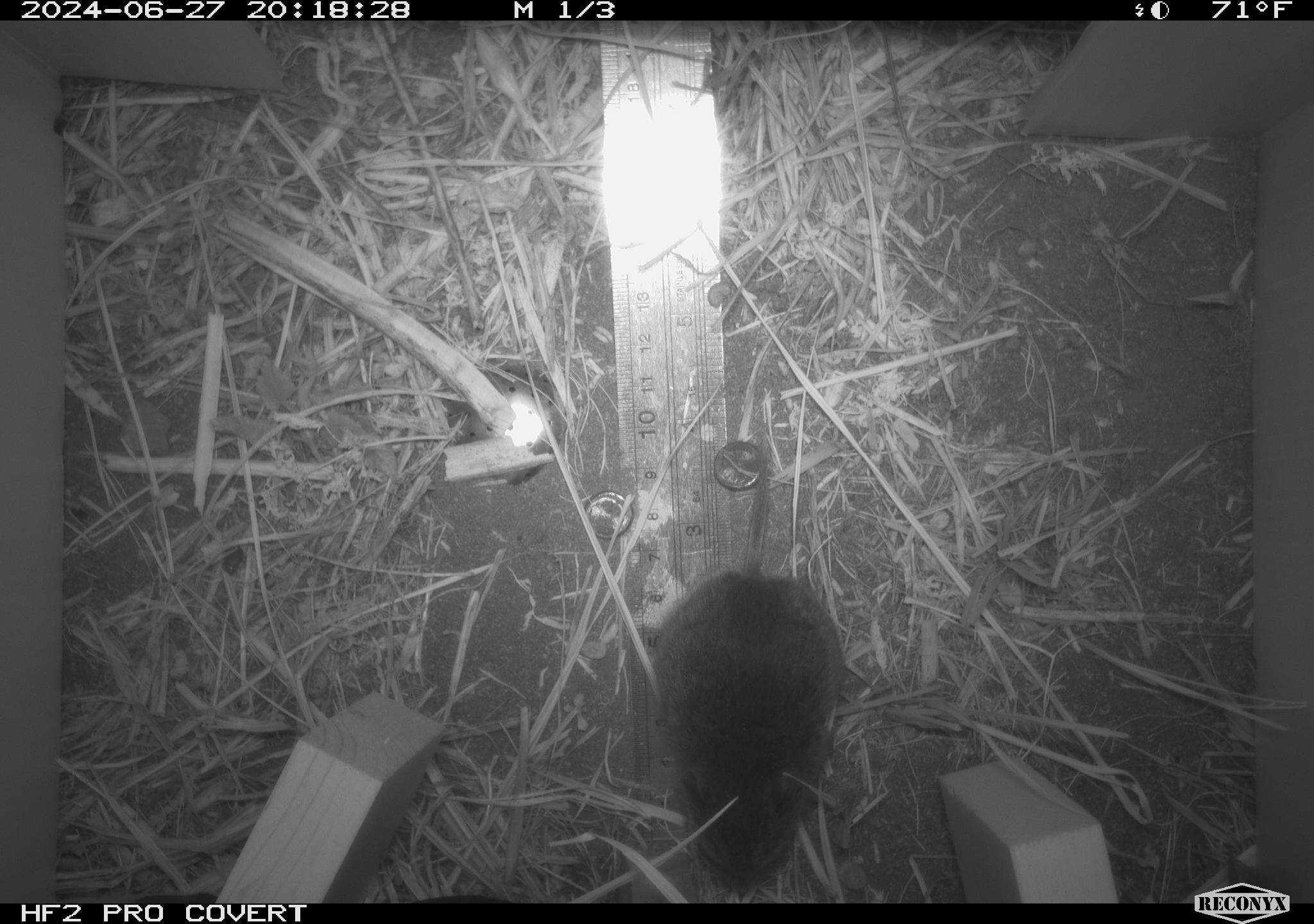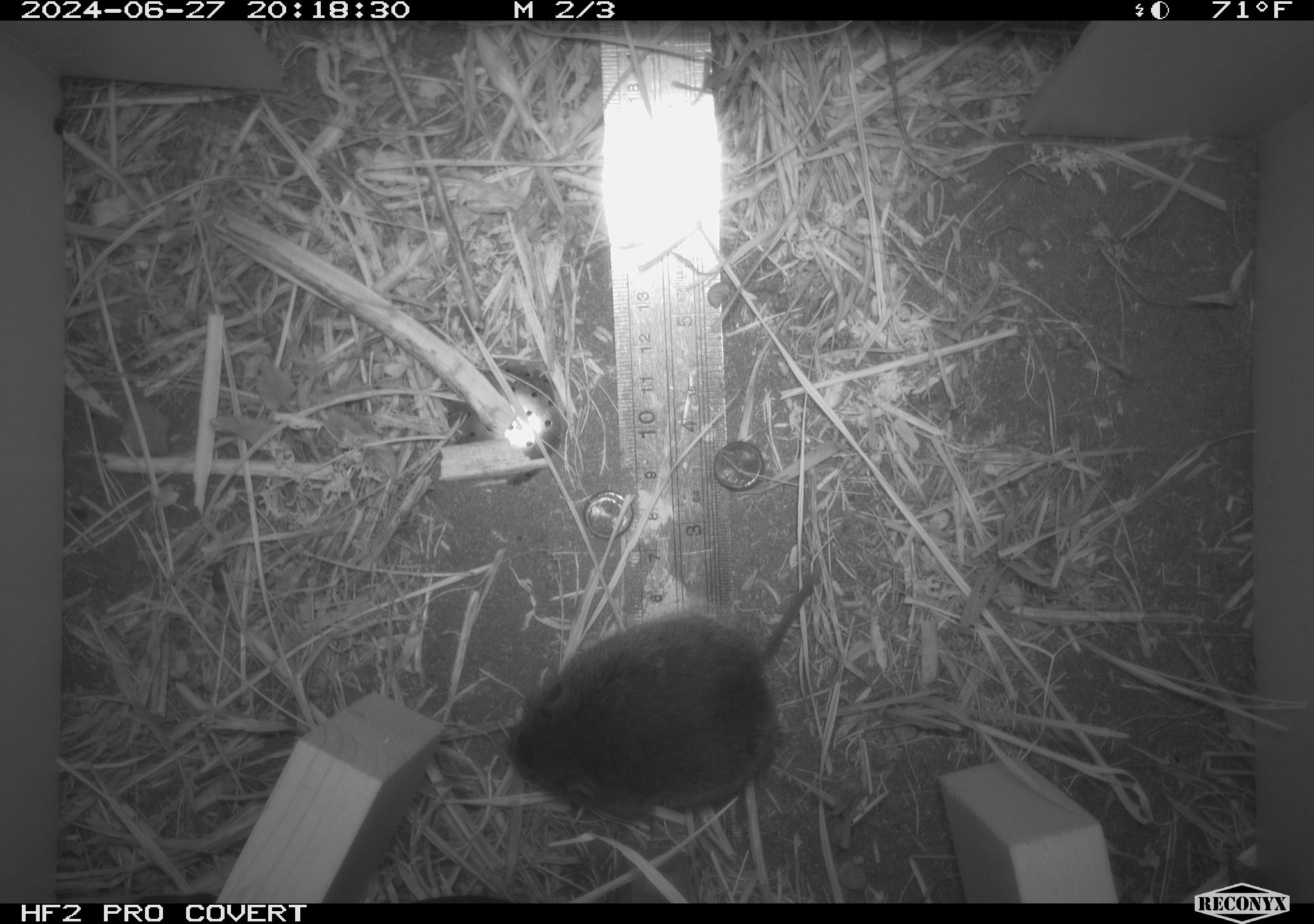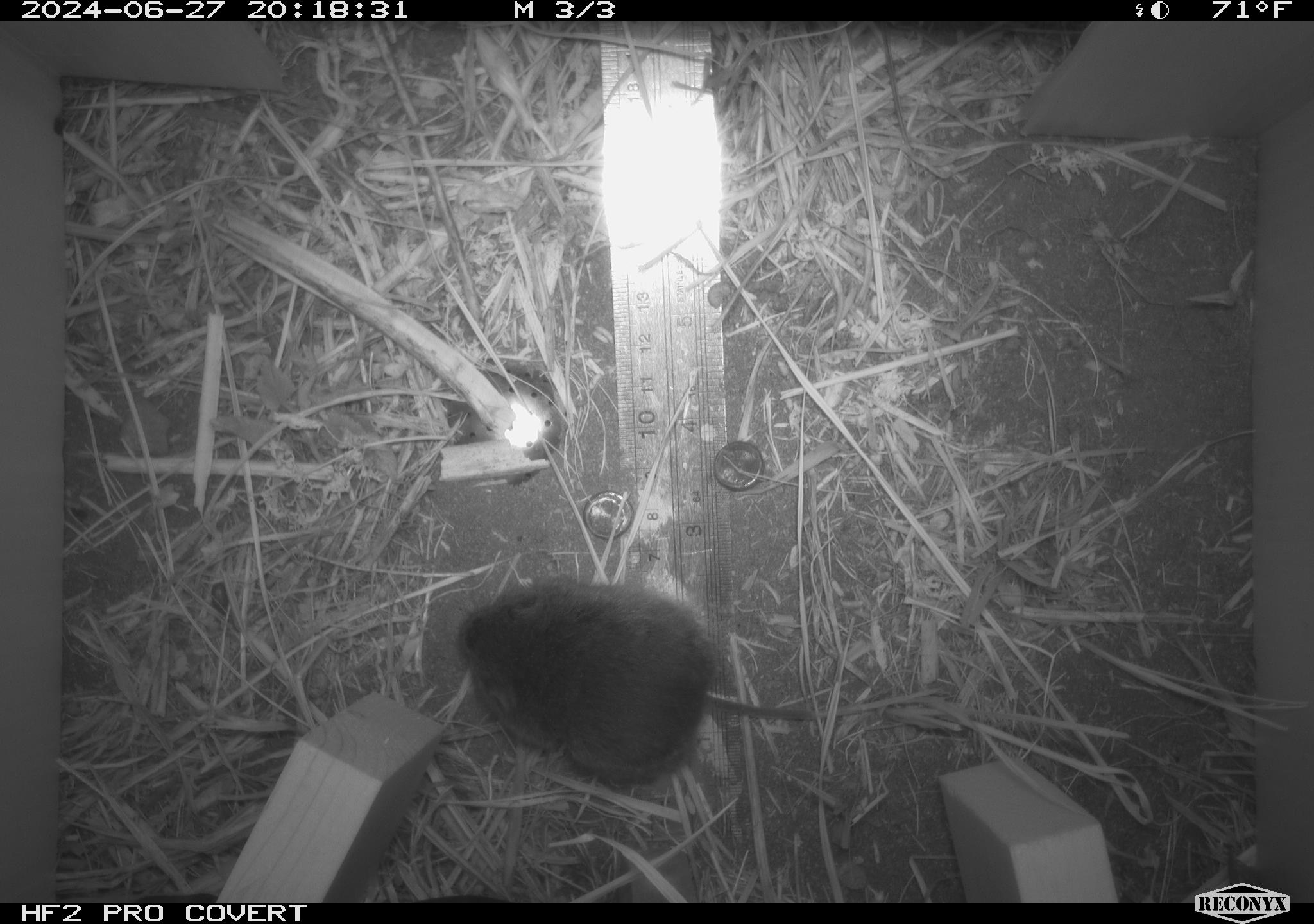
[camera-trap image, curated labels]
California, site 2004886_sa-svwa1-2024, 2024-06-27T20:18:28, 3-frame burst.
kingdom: Animalia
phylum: Chordata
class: Mammalia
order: Rodentia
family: Cricetidae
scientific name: Arvicolinae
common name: voles, lemmings, and muskrats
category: arvicolinae subfamily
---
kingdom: Animalia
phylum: Arthropoda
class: Malacostraca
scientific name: Malacostraca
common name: amphipods, crabs, isopods, krill, lobsters and shrimps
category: malacostracan